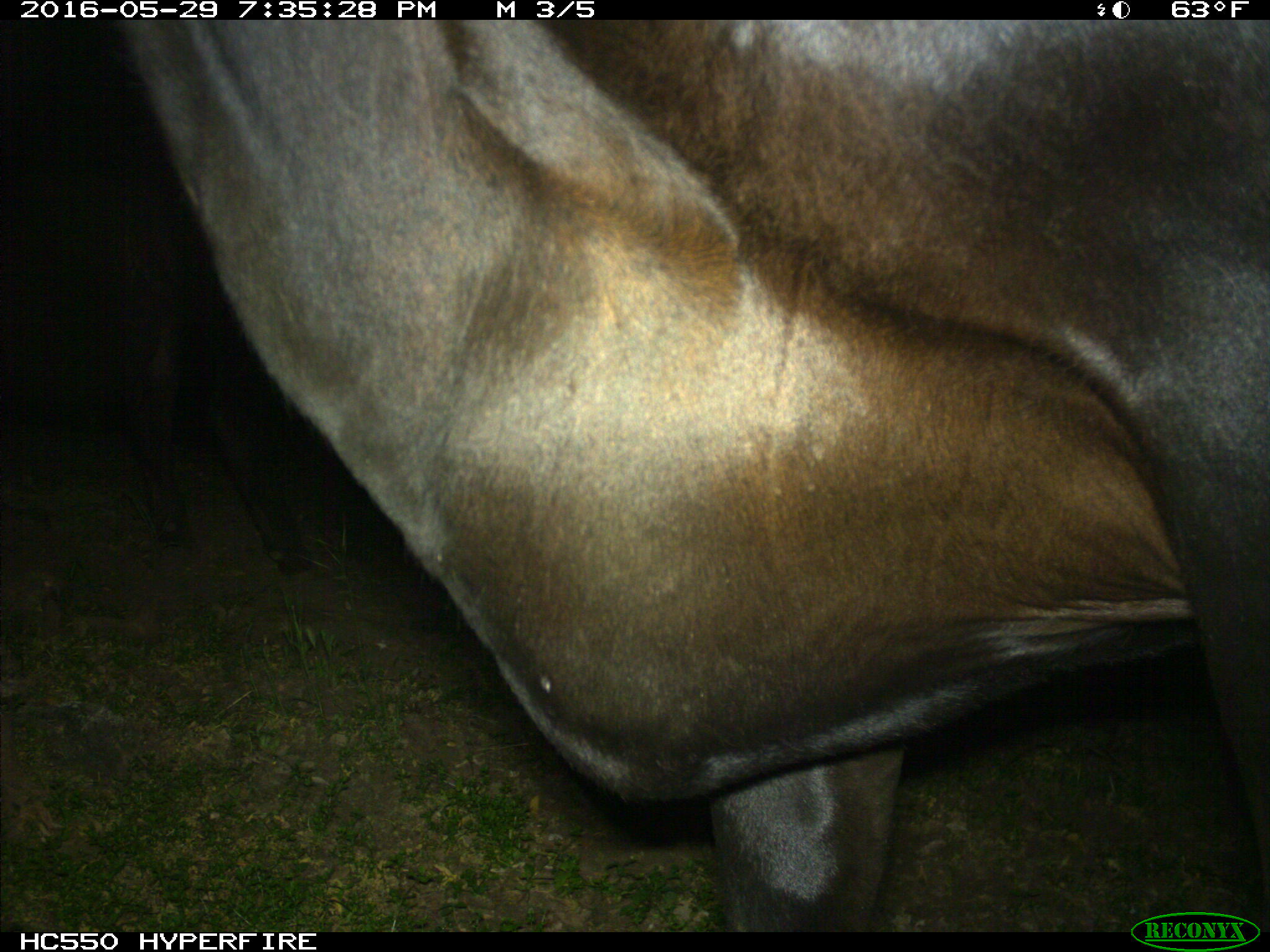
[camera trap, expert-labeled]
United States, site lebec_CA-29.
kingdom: Animalia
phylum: Chordata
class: Mammalia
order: Artiodactyla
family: Bovidae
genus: Bos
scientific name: Bos taurus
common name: domestic cow